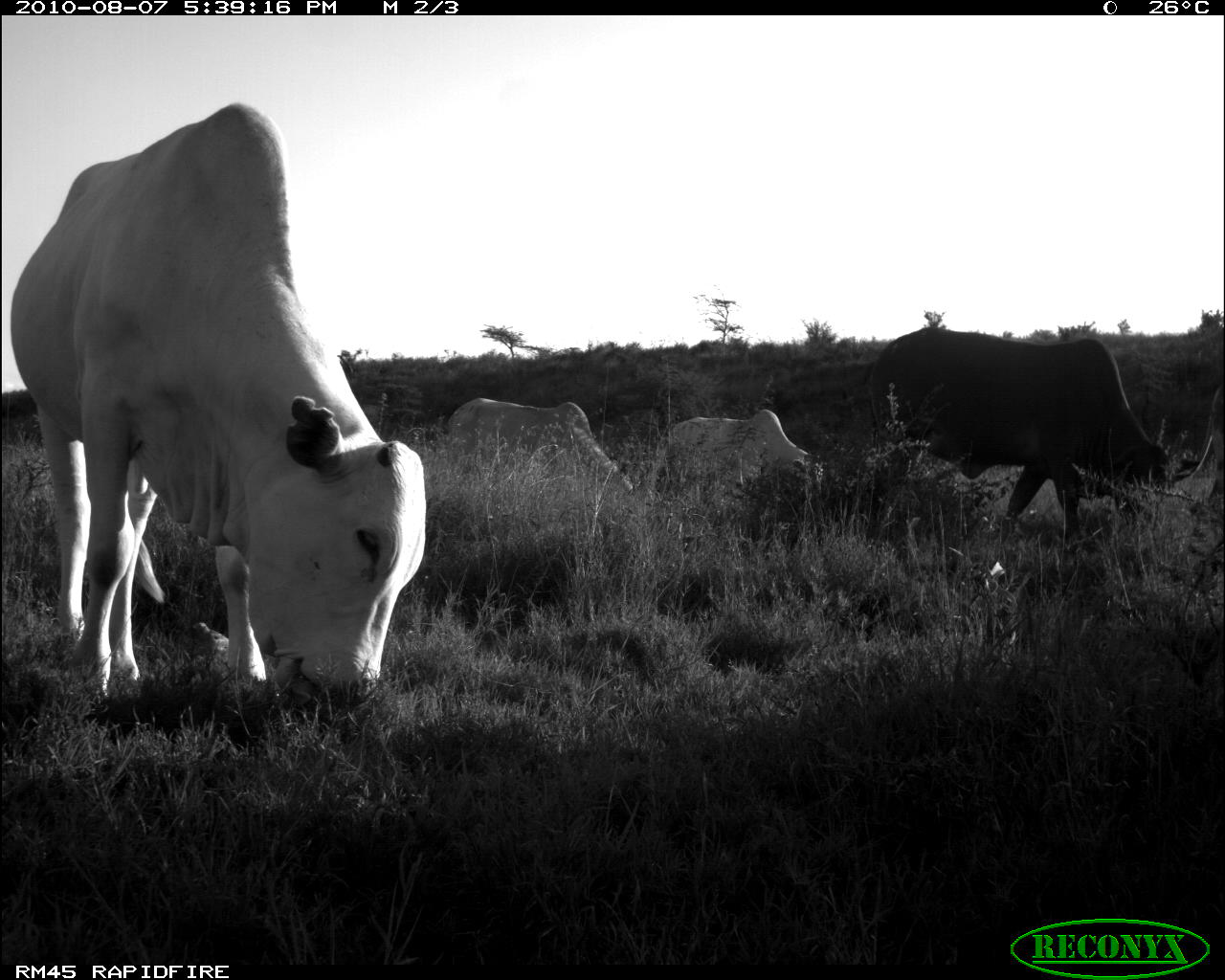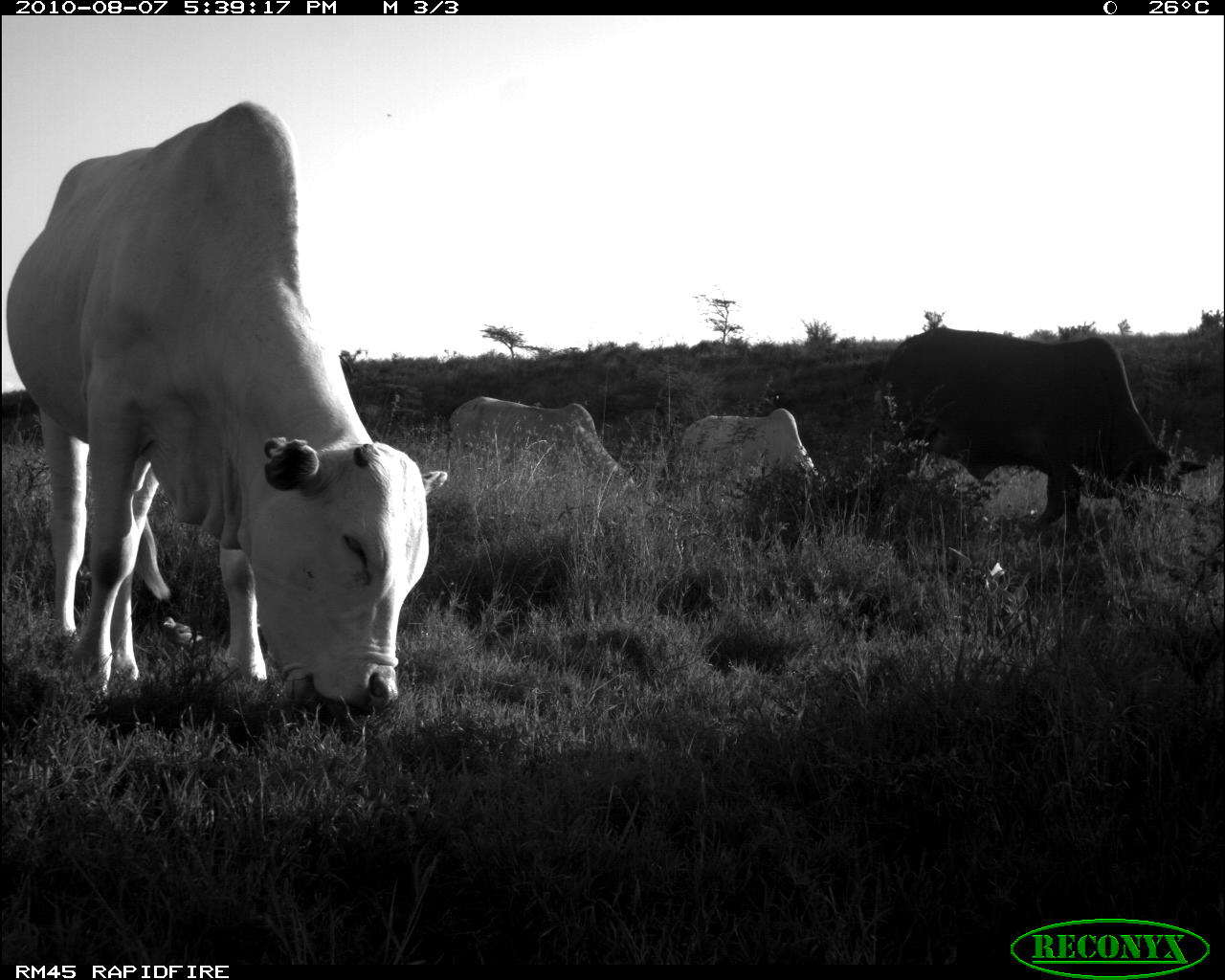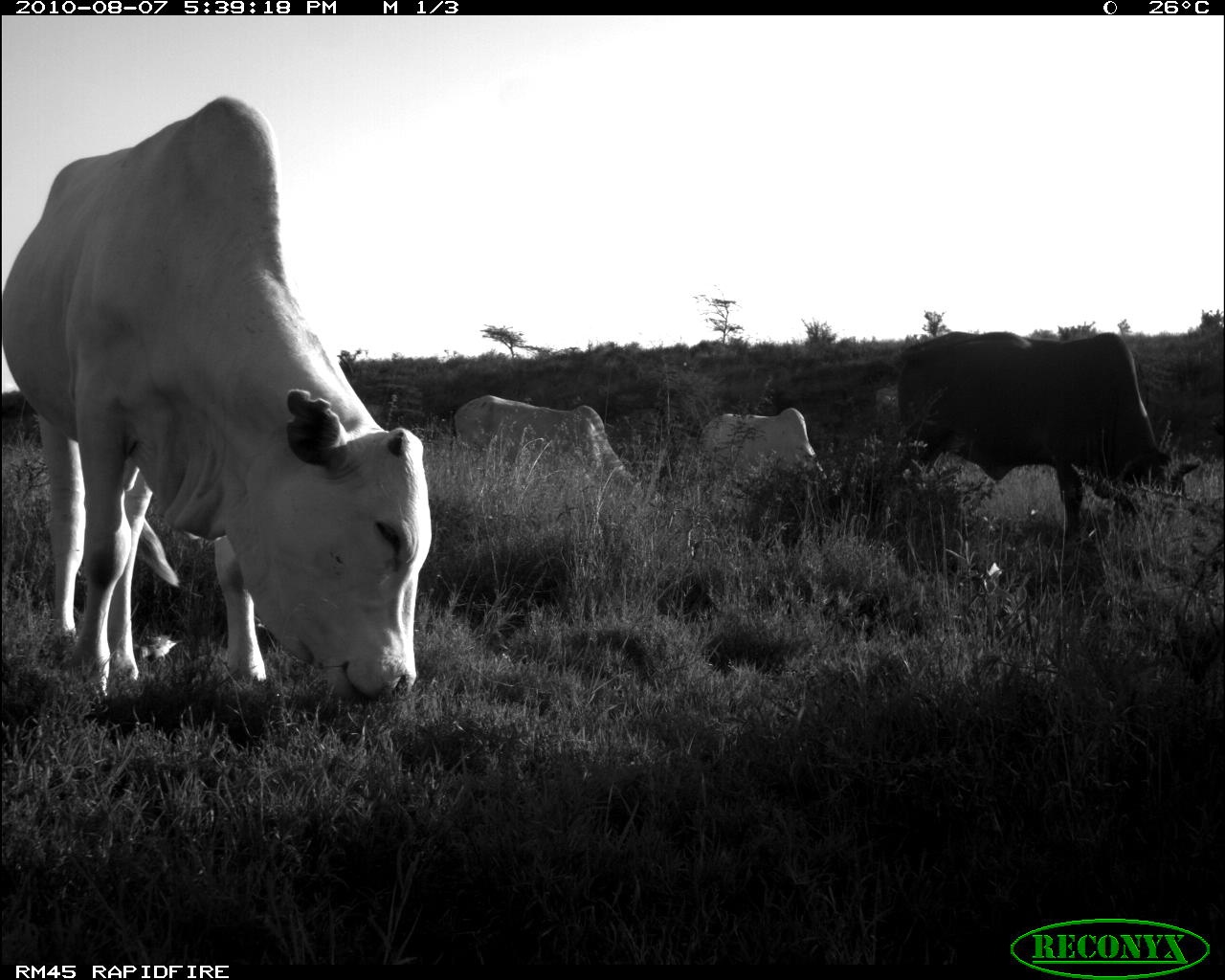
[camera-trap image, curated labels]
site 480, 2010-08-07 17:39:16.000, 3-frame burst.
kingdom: Animalia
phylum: Chordata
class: Mammalia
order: Artiodactyla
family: Bovidae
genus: Bos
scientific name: Bos taurus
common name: domestic cattle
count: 5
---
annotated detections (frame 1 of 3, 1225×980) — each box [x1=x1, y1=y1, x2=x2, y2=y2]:
bos taurus: [x1=5, y1=99, x2=430, y2=718]; [x1=855, y1=328, x2=1205, y2=544]; [x1=436, y1=396, x2=639, y2=496]; [x1=643, y1=408, x2=825, y2=509]; [x1=191, y1=621, x2=229, y2=664]